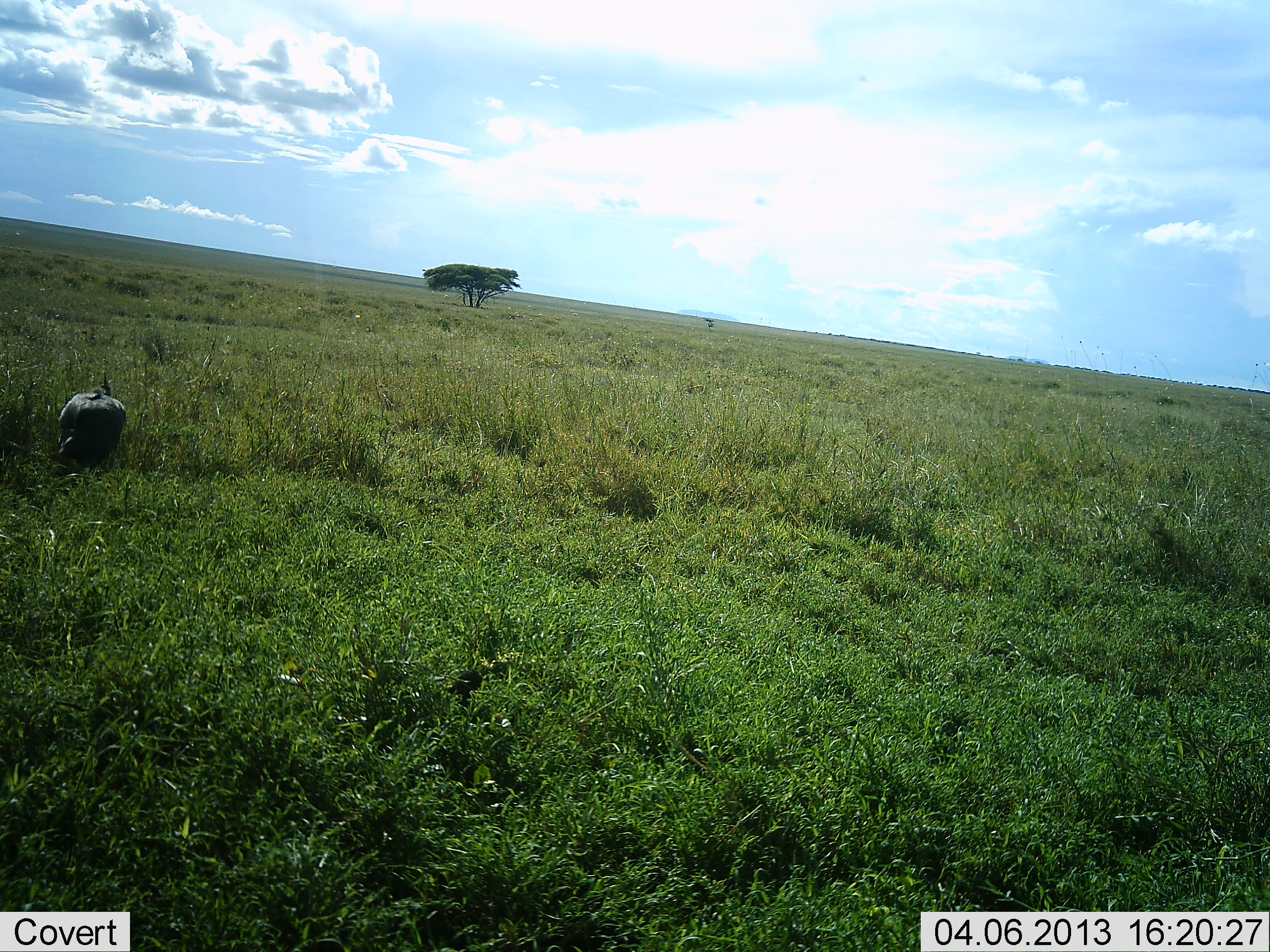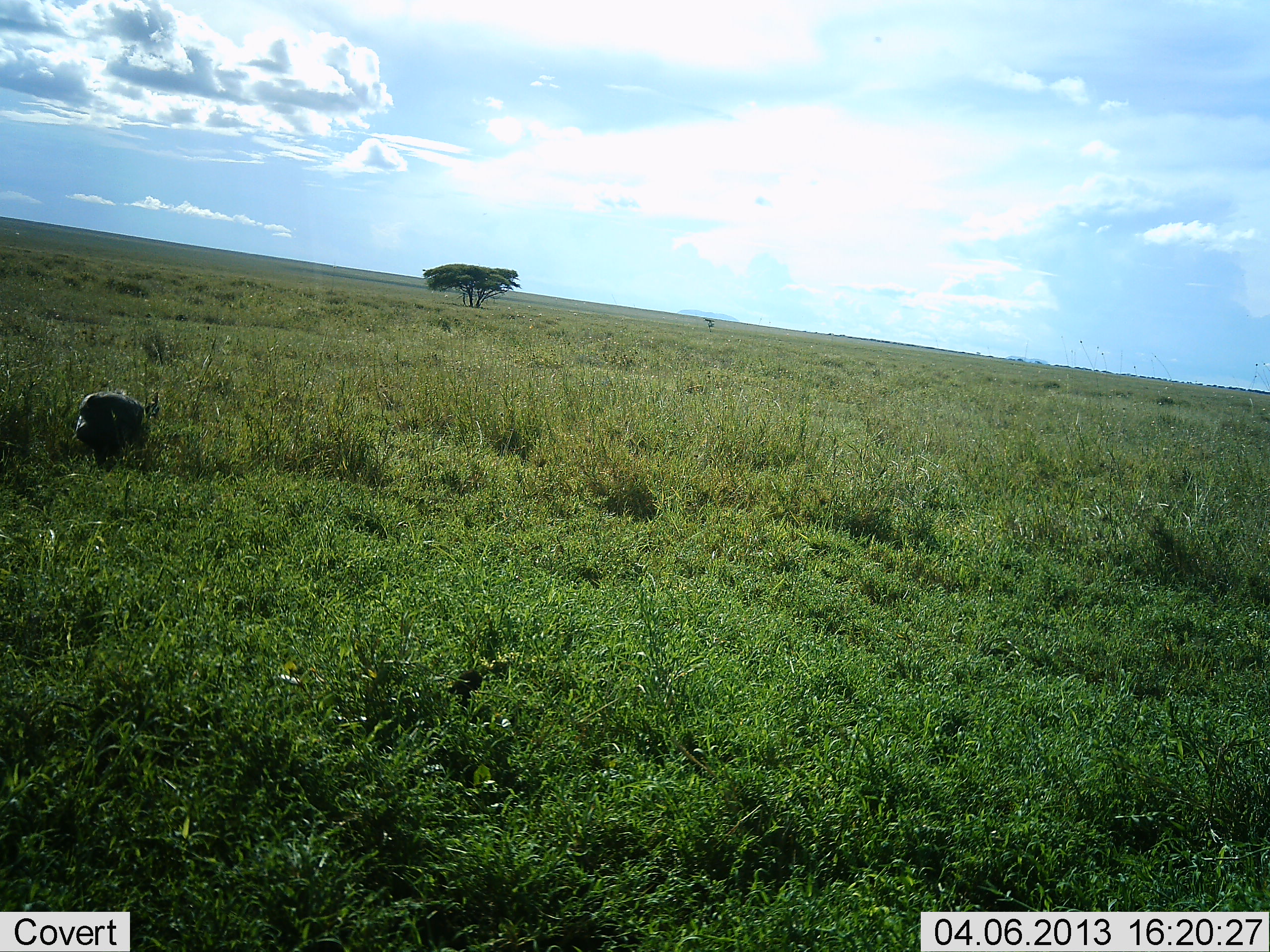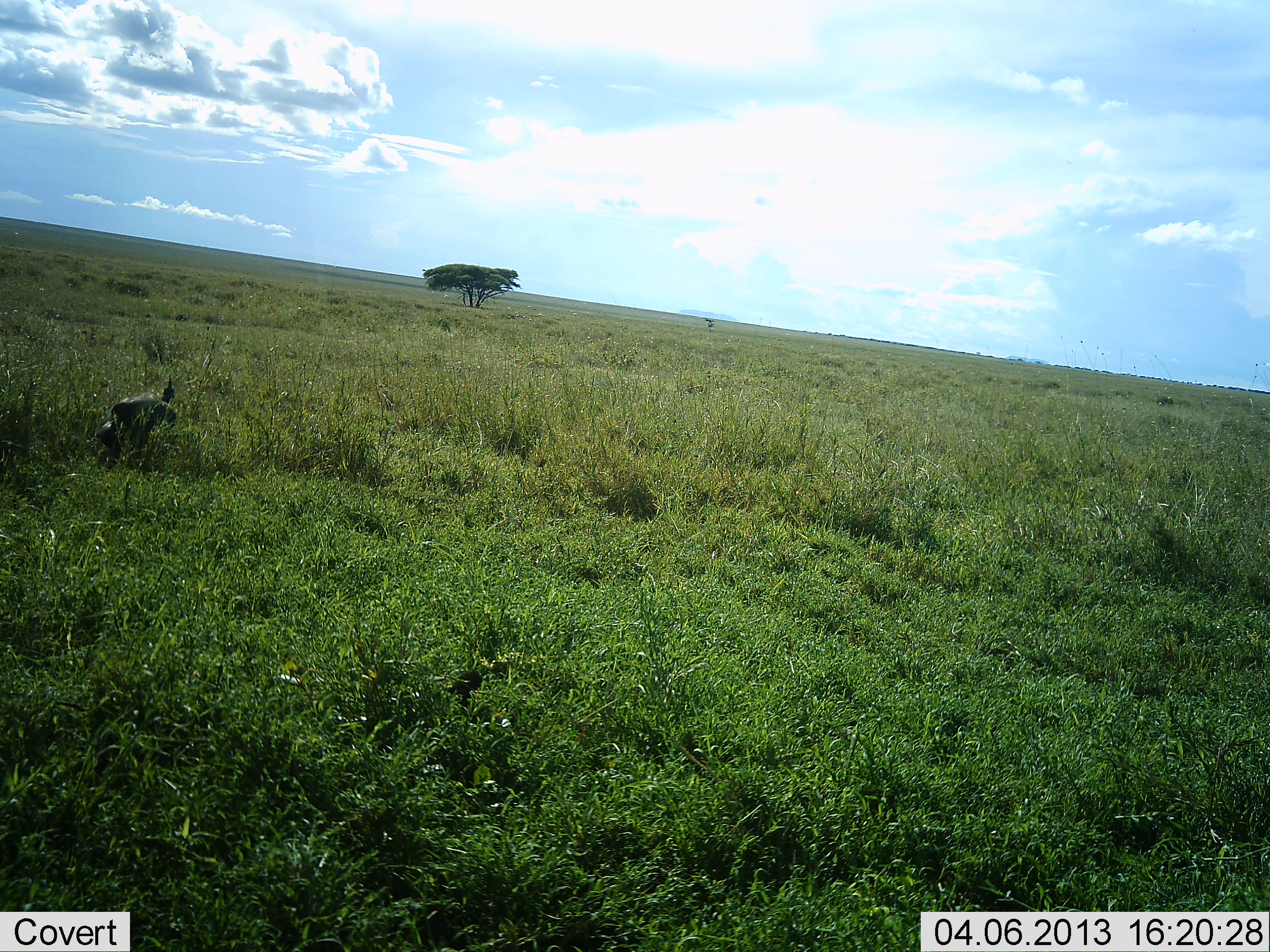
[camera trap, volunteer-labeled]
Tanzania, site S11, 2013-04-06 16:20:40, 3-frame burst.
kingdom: Animalia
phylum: Chordata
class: Aves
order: Galliformes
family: Numididae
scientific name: Numididae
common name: guinea fowl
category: guineafowl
Guineafowl (guinea fowl) (Numididae), count 1. Behavior (volunteer vote fractions): standing 9%, resting 0%, moving 80%, interacting 0%. Young present (vote fraction): 0%. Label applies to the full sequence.